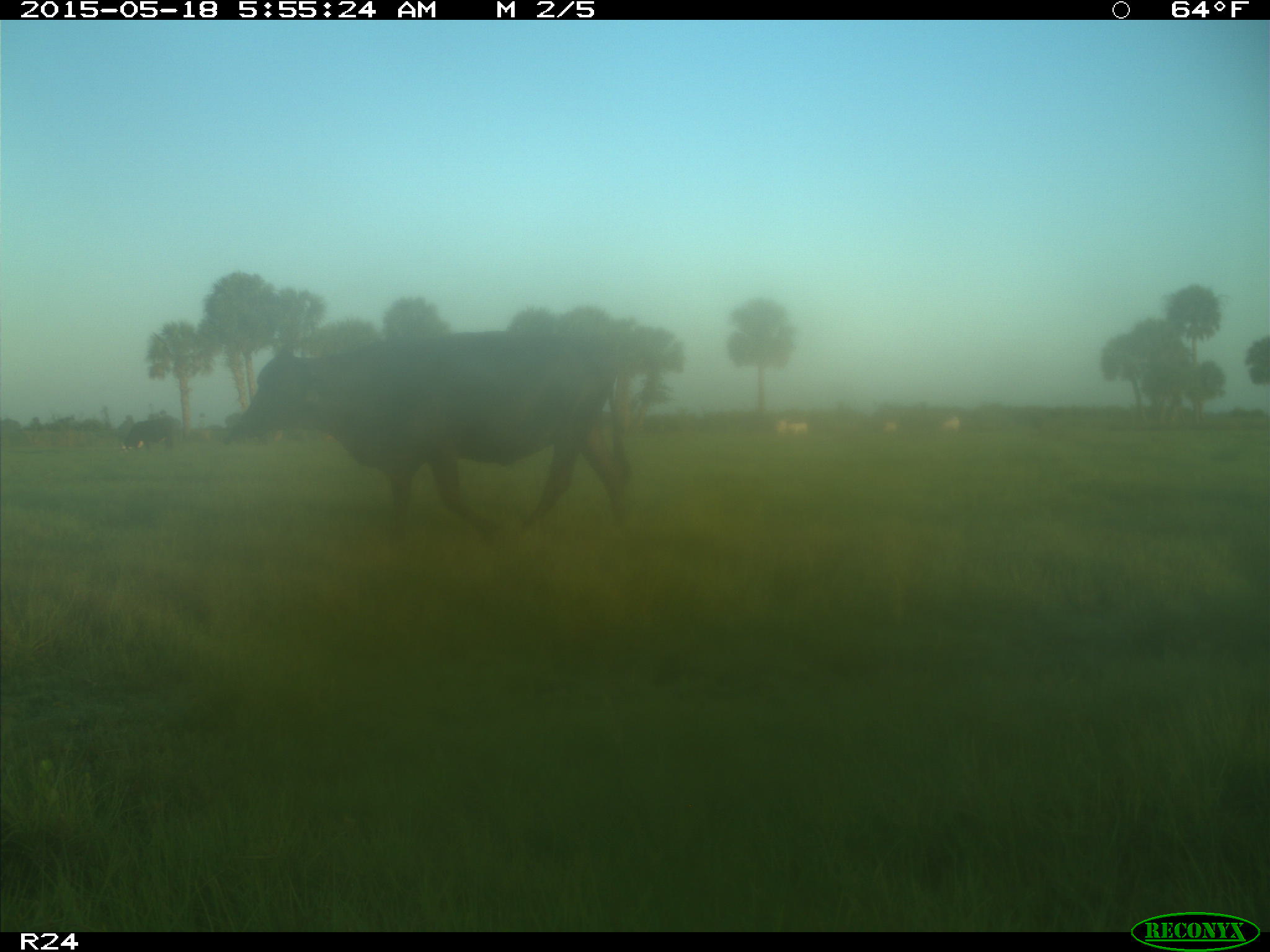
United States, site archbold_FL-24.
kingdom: Animalia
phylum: Chordata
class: Mammalia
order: Artiodactyla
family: Bovidae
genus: Bos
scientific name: Bos taurus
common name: domestic cow